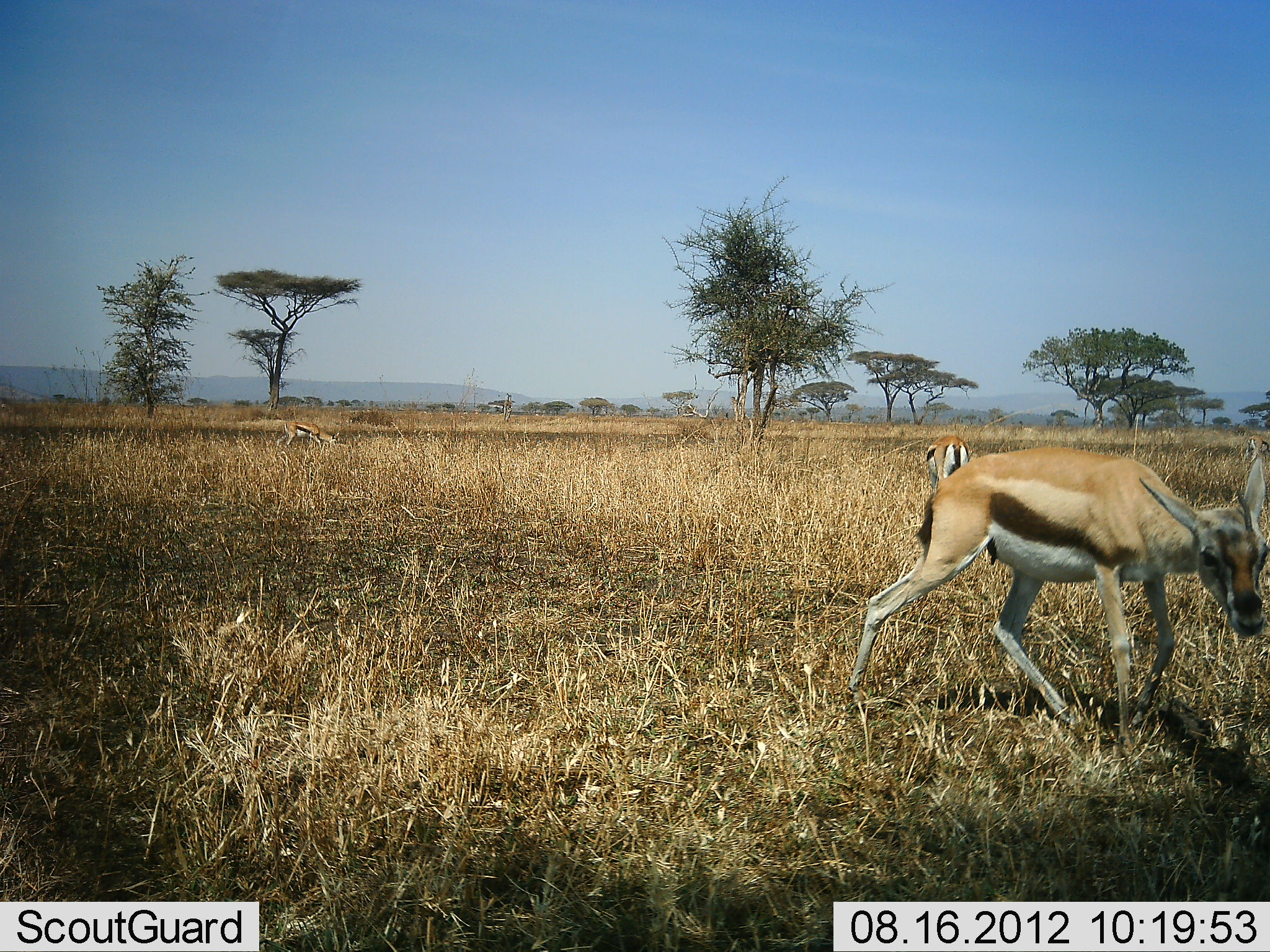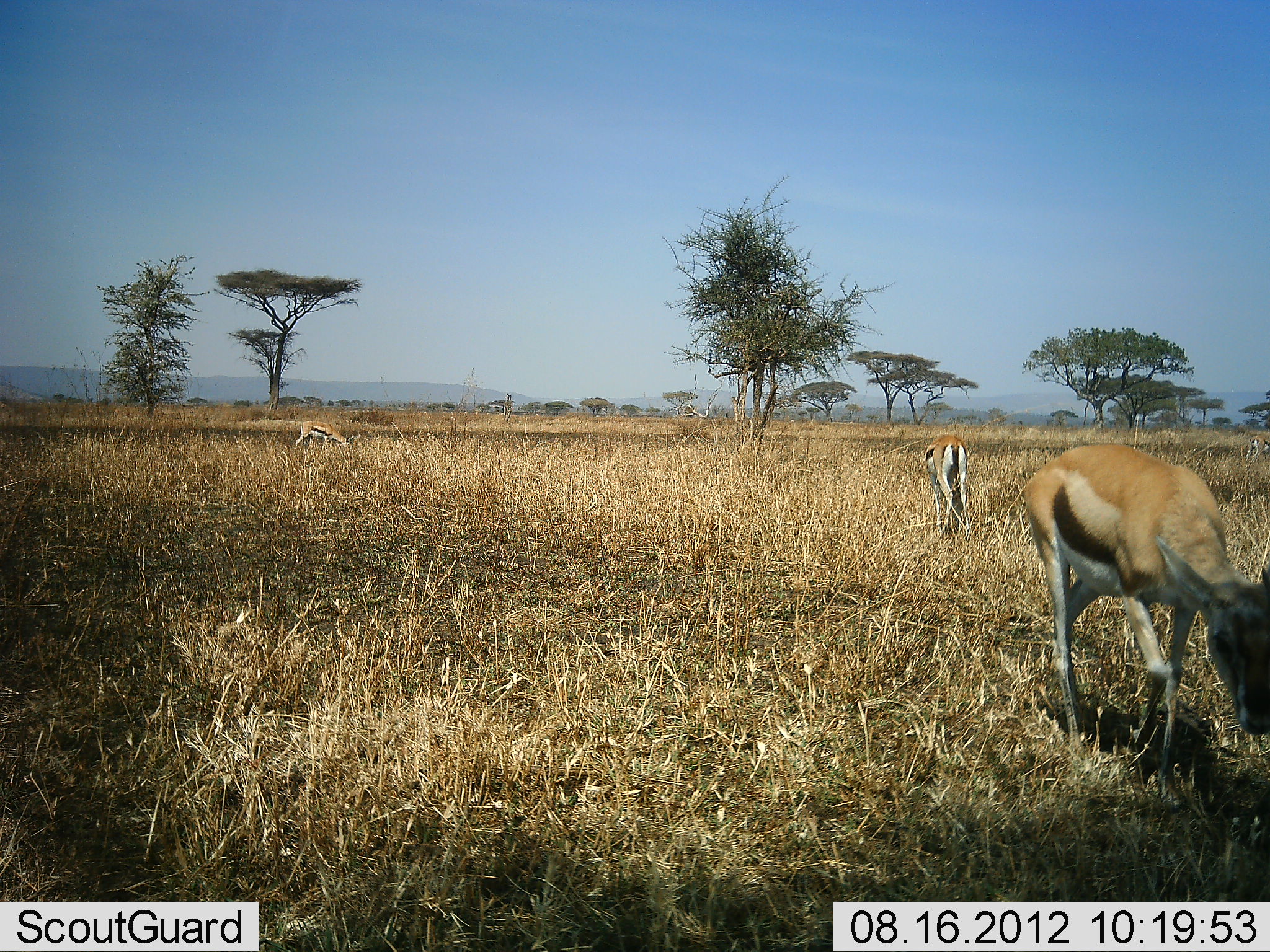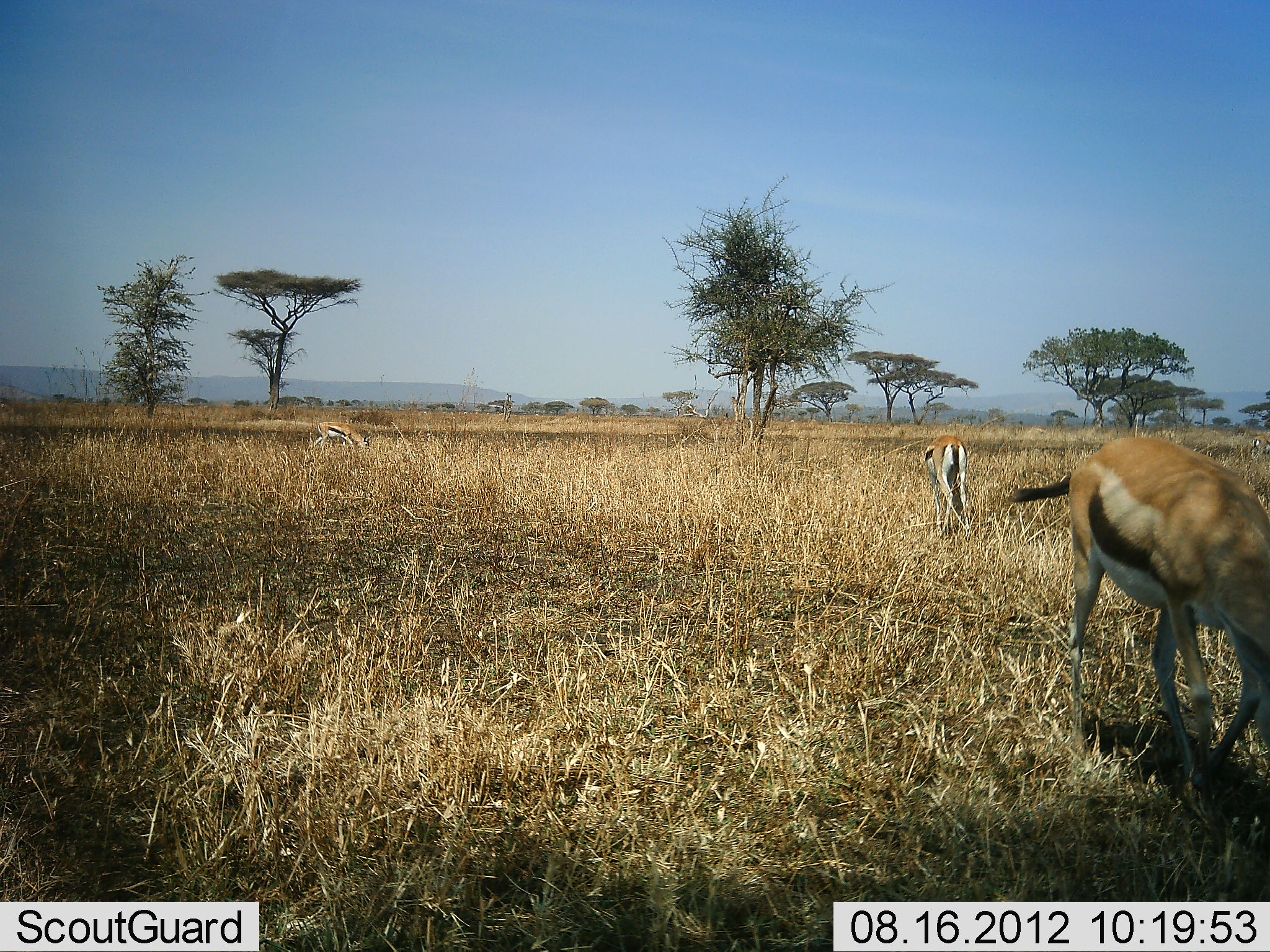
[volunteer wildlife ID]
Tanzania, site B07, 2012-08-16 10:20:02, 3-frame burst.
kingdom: Animalia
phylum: Chordata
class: Mammalia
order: Artiodactyla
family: Bovidae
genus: Eudorcas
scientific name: Eudorcas thomsonii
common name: thomson's gazelle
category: gazellethomsons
Gazellethomsons (thomson's gazelle) (Eudorcas thomsonii), count 3. Behavior (volunteer vote fractions): standing 30%, resting 0%, moving 80%, interacting 0%. Young present (vote fraction): 10%. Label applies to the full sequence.